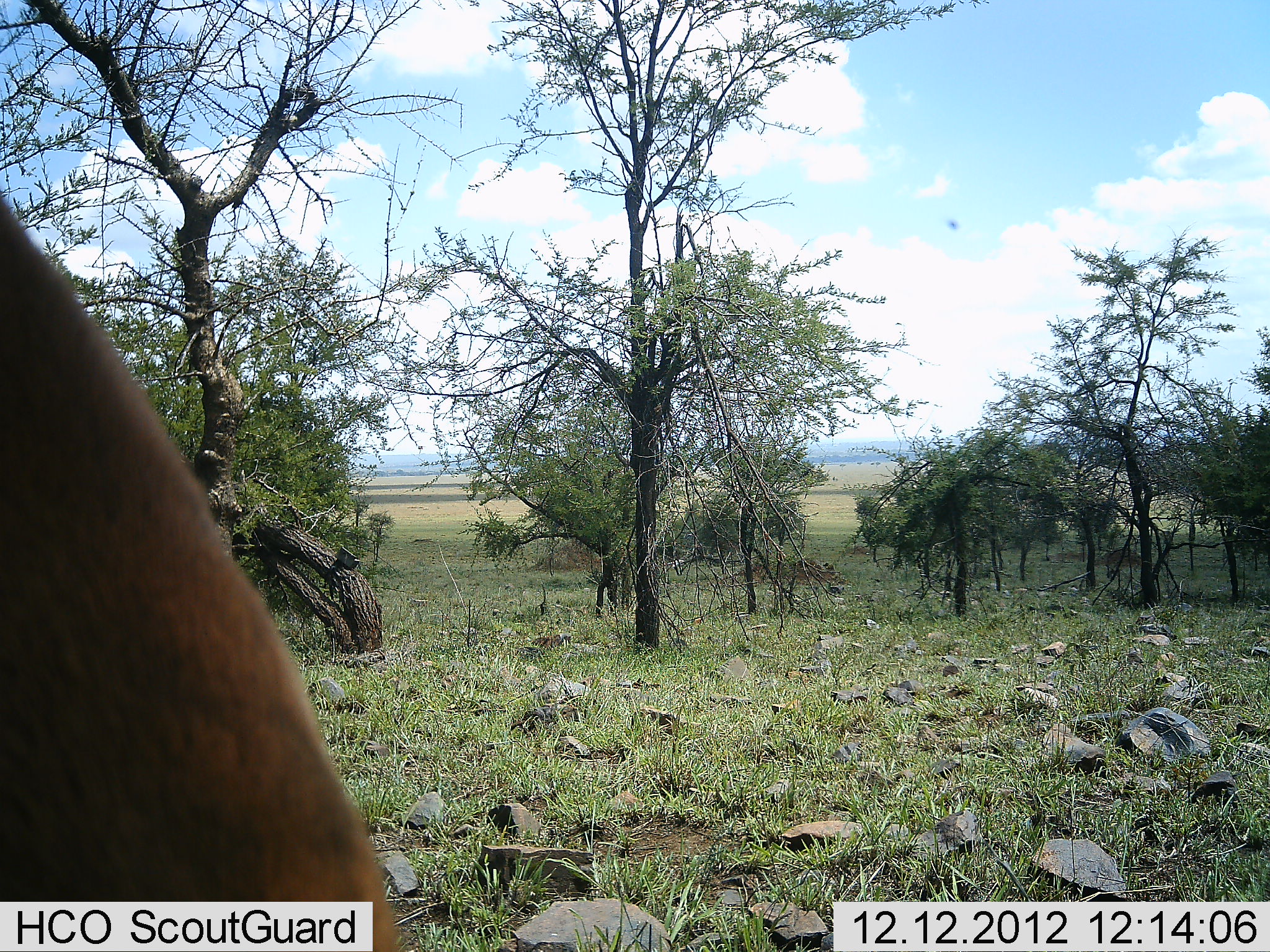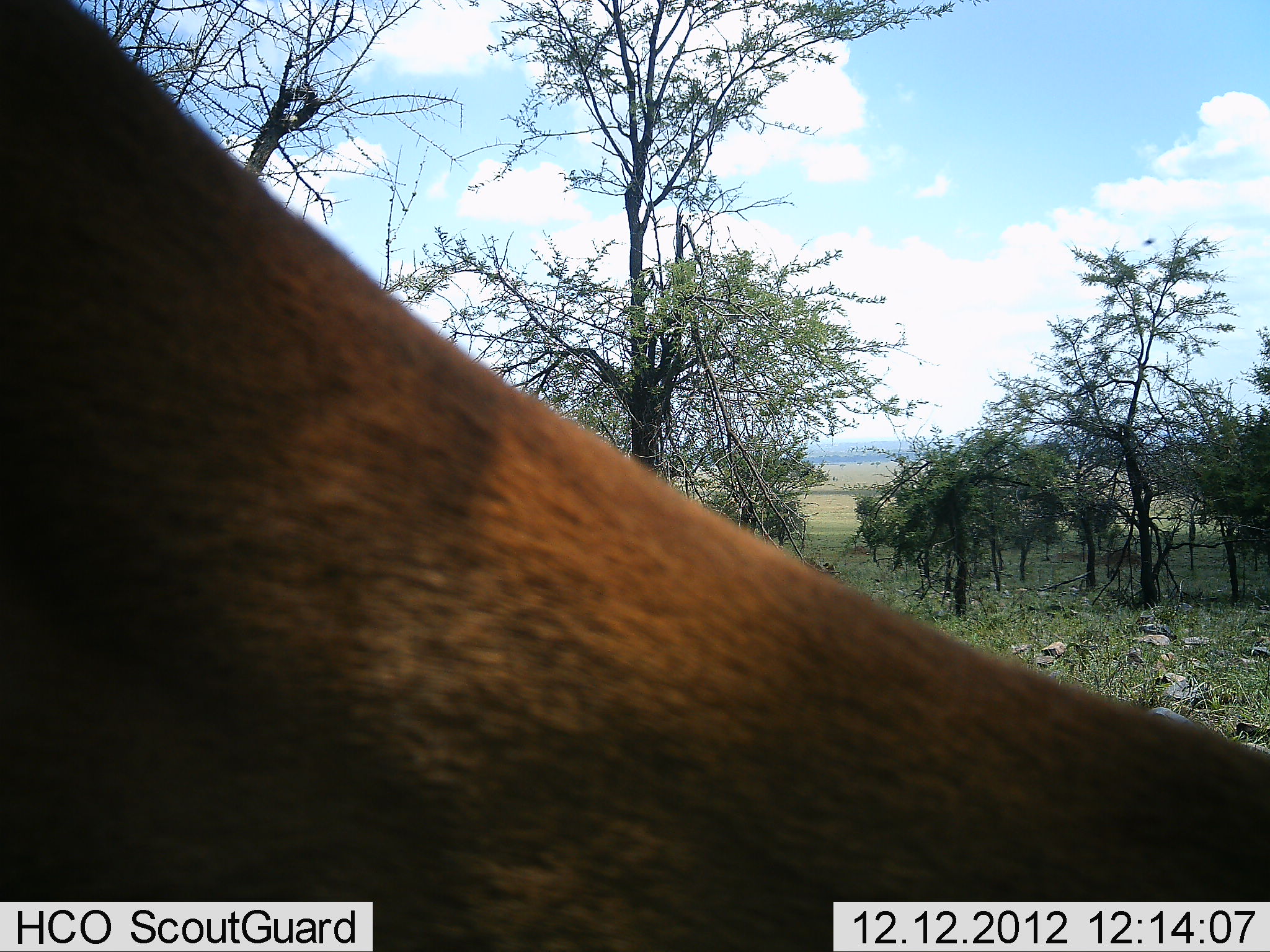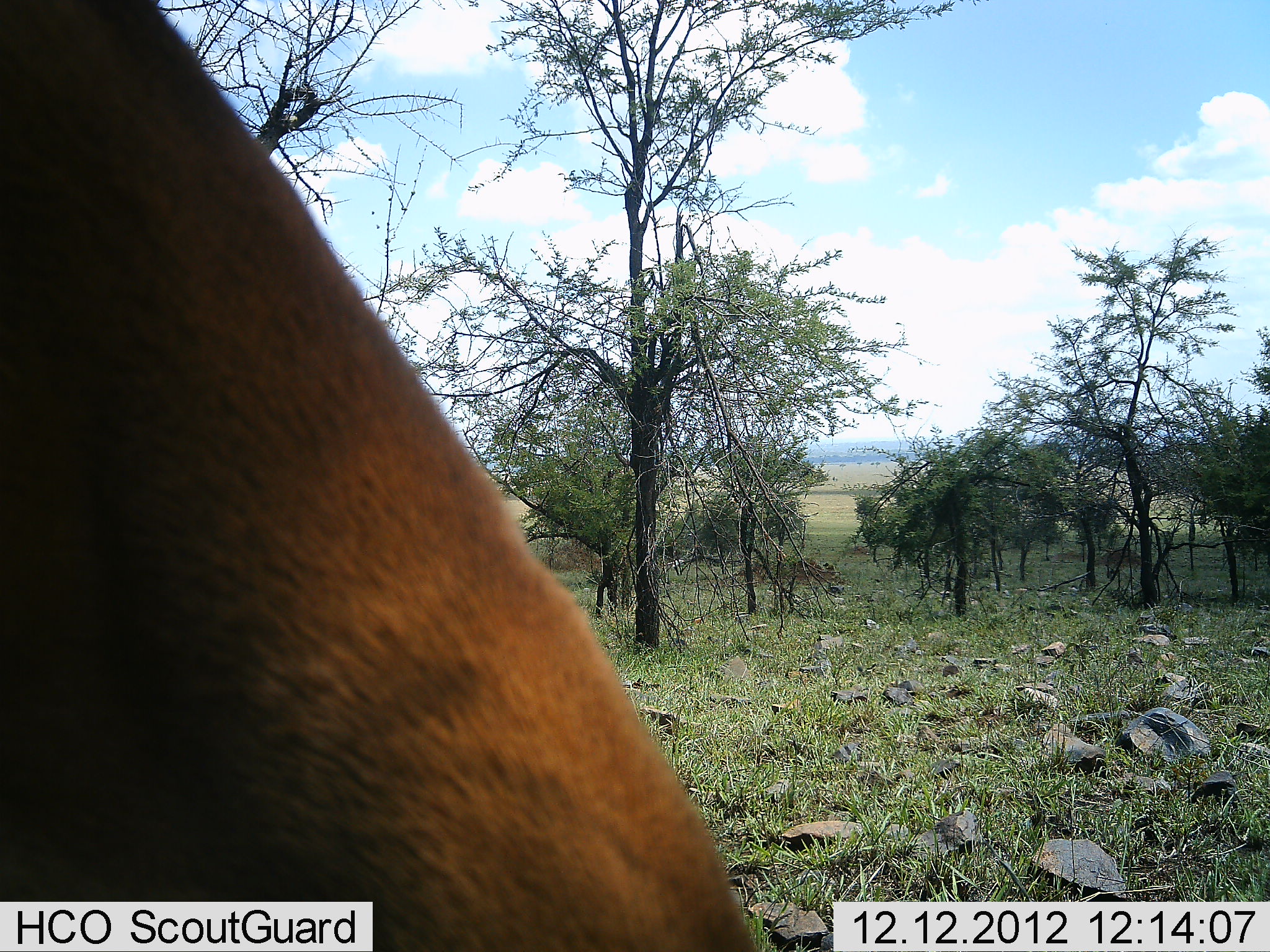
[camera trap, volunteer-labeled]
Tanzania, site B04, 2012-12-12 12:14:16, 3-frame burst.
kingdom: Animalia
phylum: Chordata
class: Mammalia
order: Artiodactyla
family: Bovidae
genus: Aepyceros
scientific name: Aepyceros melampus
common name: impala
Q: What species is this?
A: Impala (Aepyceros melampus).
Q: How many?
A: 1.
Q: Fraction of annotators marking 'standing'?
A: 33%.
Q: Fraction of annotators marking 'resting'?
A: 0%.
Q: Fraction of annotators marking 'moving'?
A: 17%.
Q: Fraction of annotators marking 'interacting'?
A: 0%.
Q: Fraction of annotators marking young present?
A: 0%.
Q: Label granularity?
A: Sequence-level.